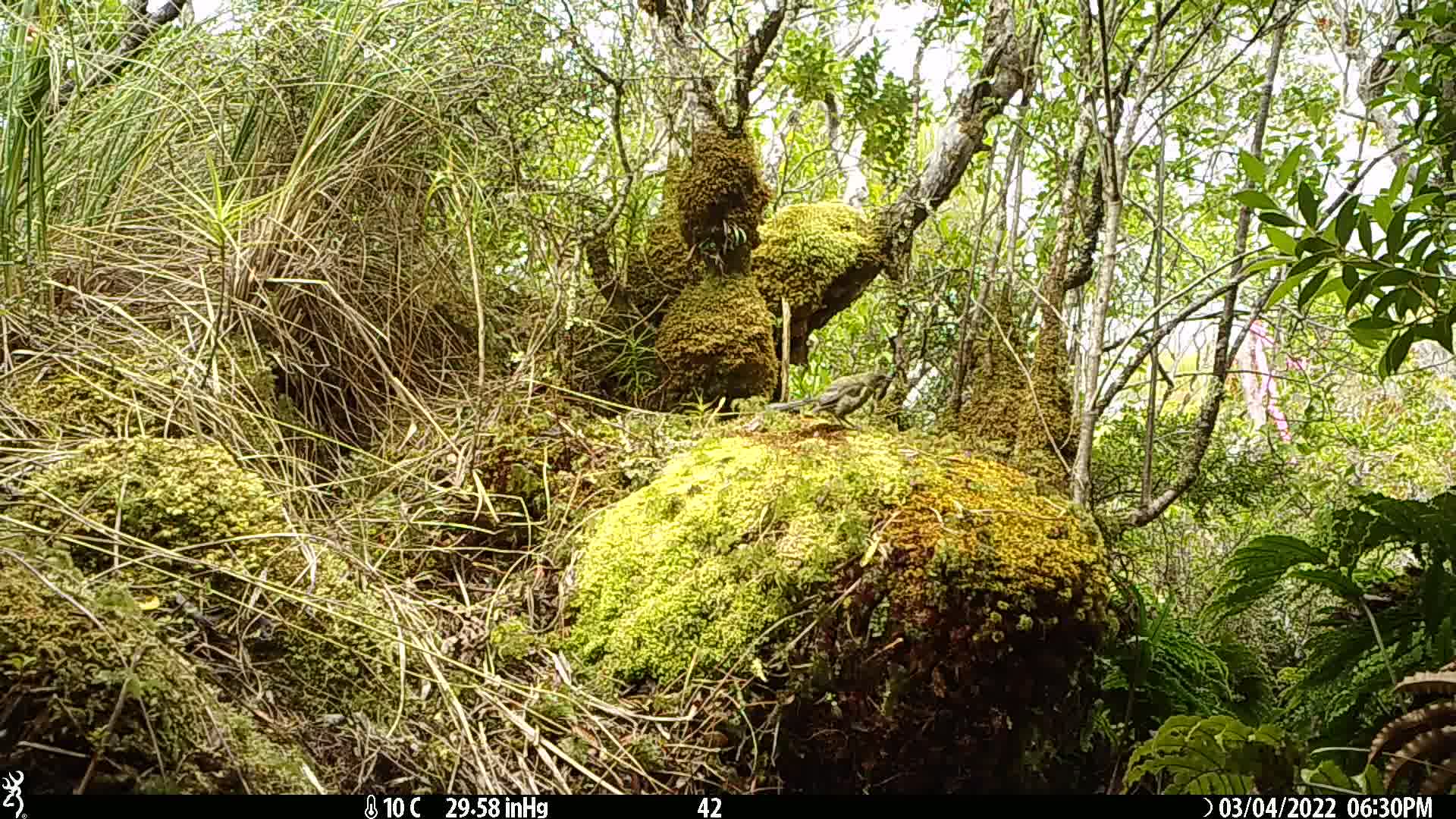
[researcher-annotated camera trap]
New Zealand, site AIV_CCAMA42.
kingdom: Animalia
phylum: Chordata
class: Aves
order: Passeriformes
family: Meliphagidae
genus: Anthornis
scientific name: Anthornis melanura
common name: new zealand bellbird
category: bellbird